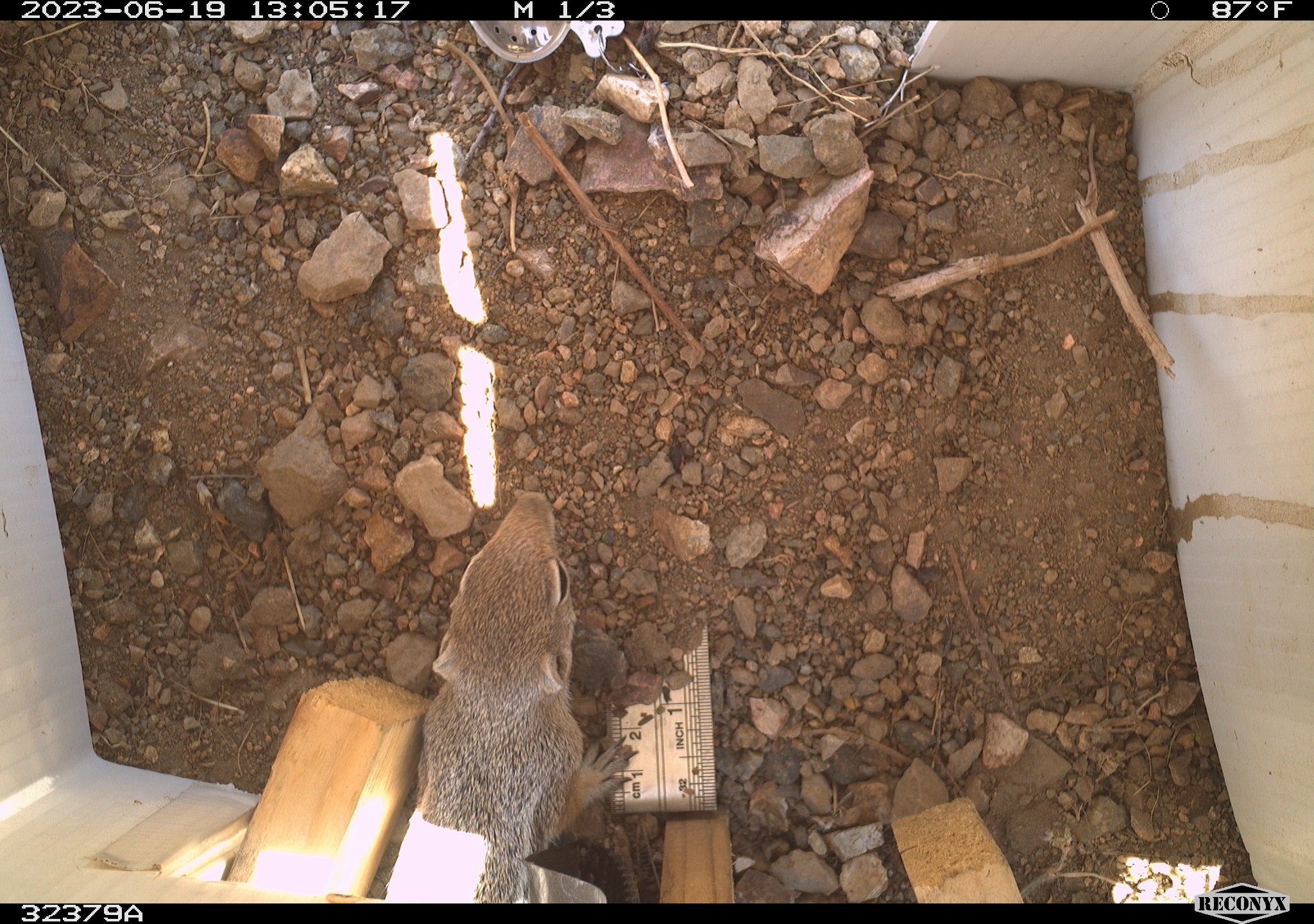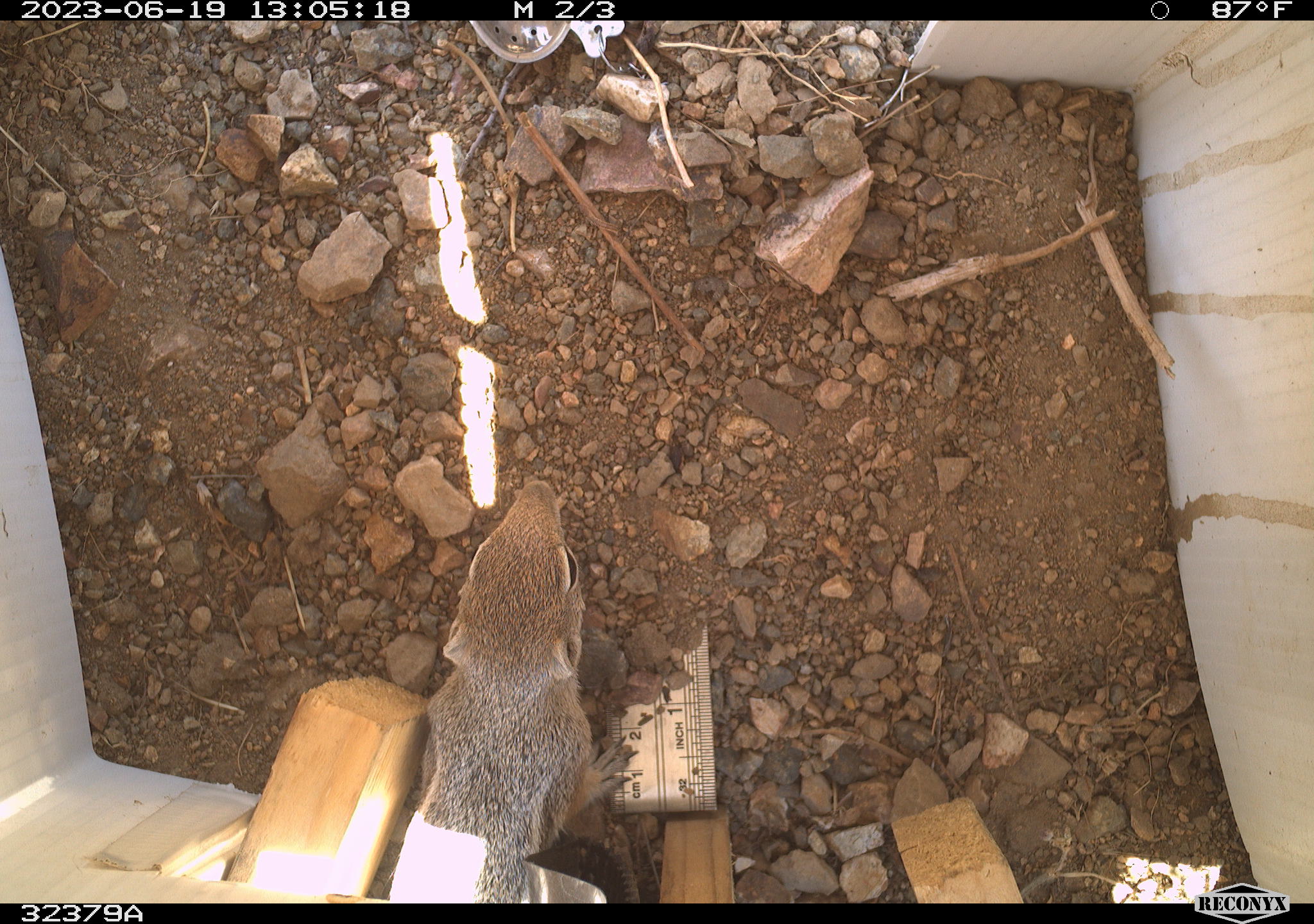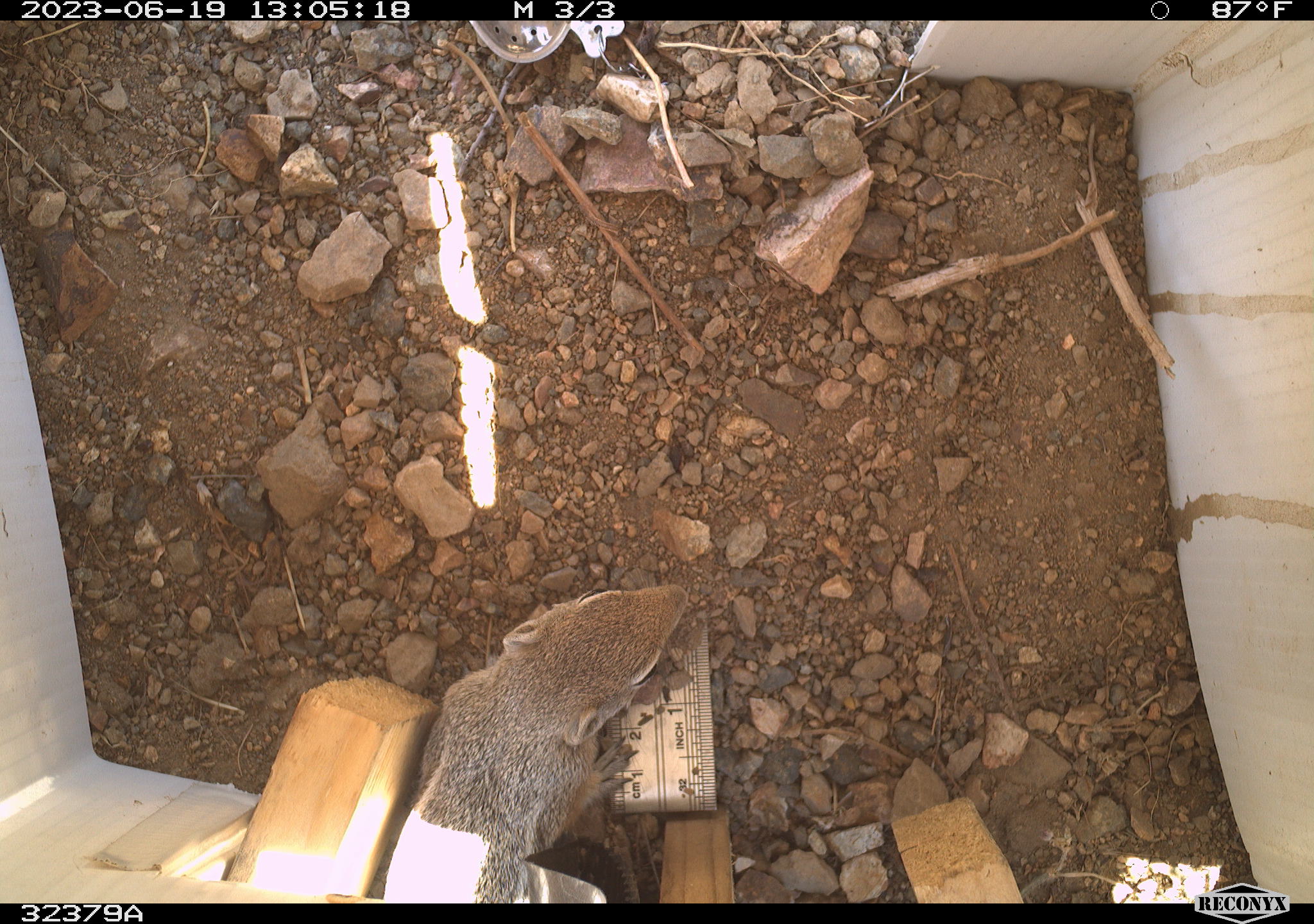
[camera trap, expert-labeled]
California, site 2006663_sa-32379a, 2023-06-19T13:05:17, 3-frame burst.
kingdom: Animalia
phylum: Chordata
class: Mammalia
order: Rodentia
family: Sciuridae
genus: Ammospermophilus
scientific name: Ammospermophilus leucurus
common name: white-tailed antelope squirrel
White-tailed antelope squirrel (Ammospermophilus leucurus).